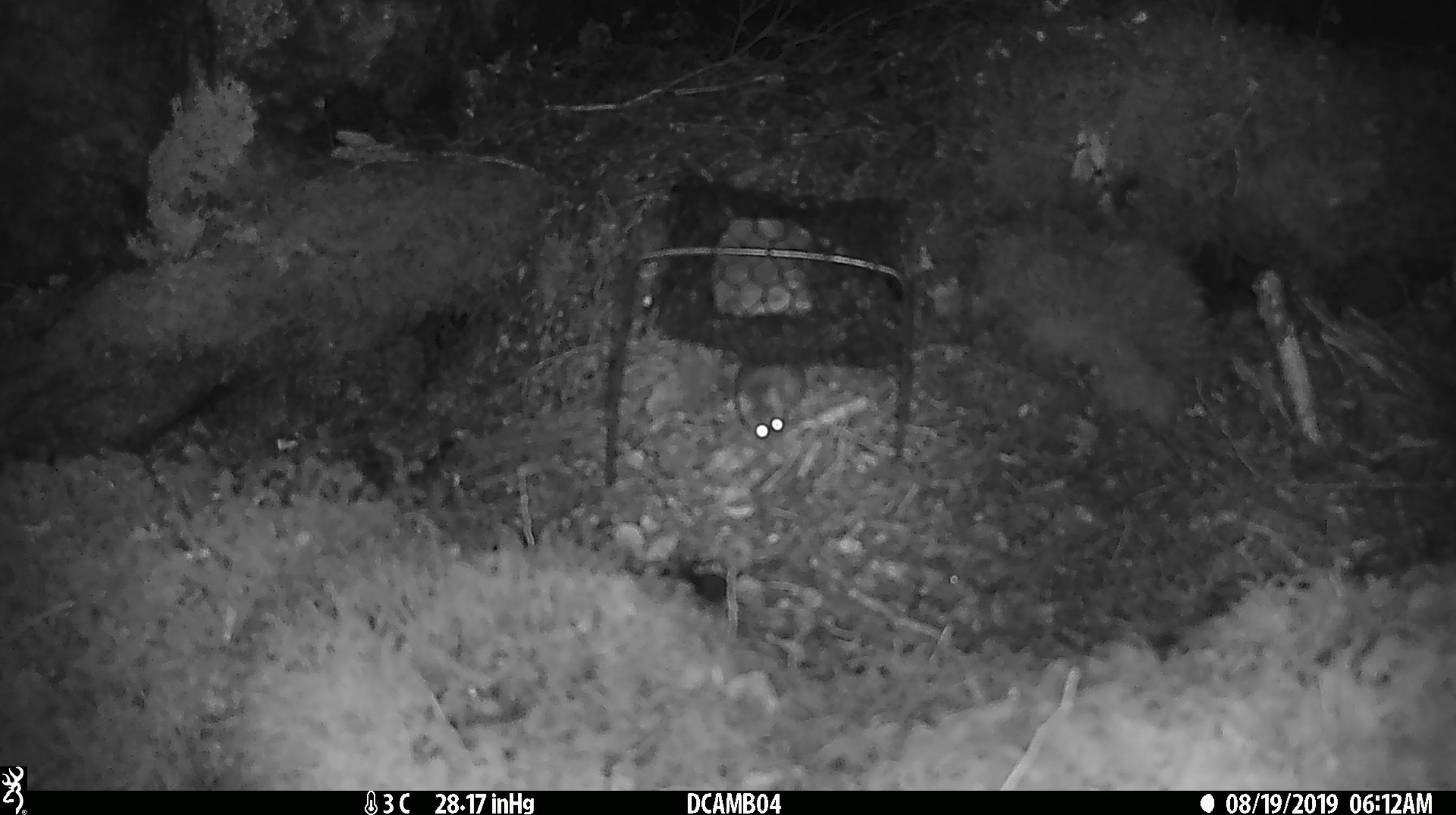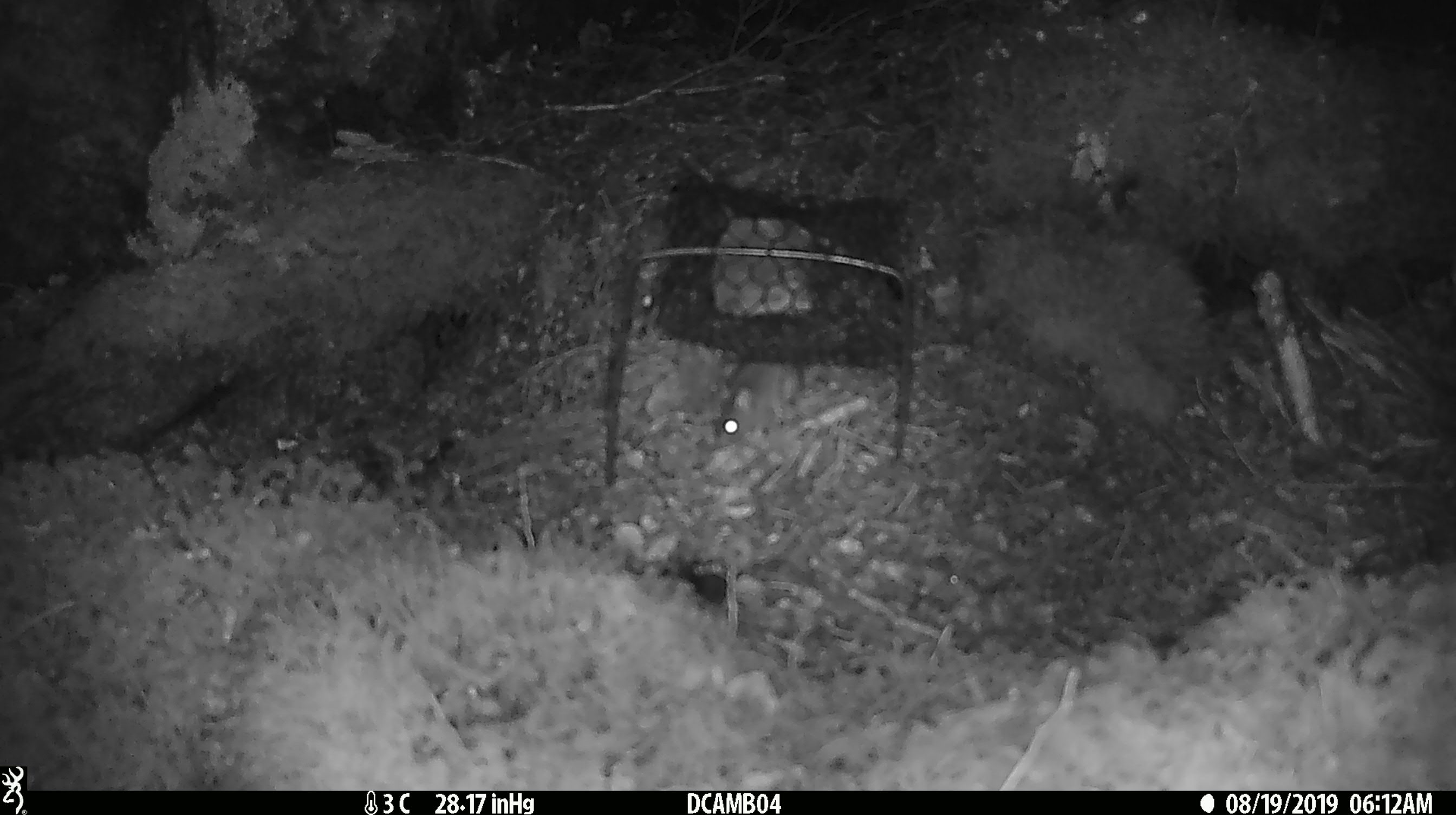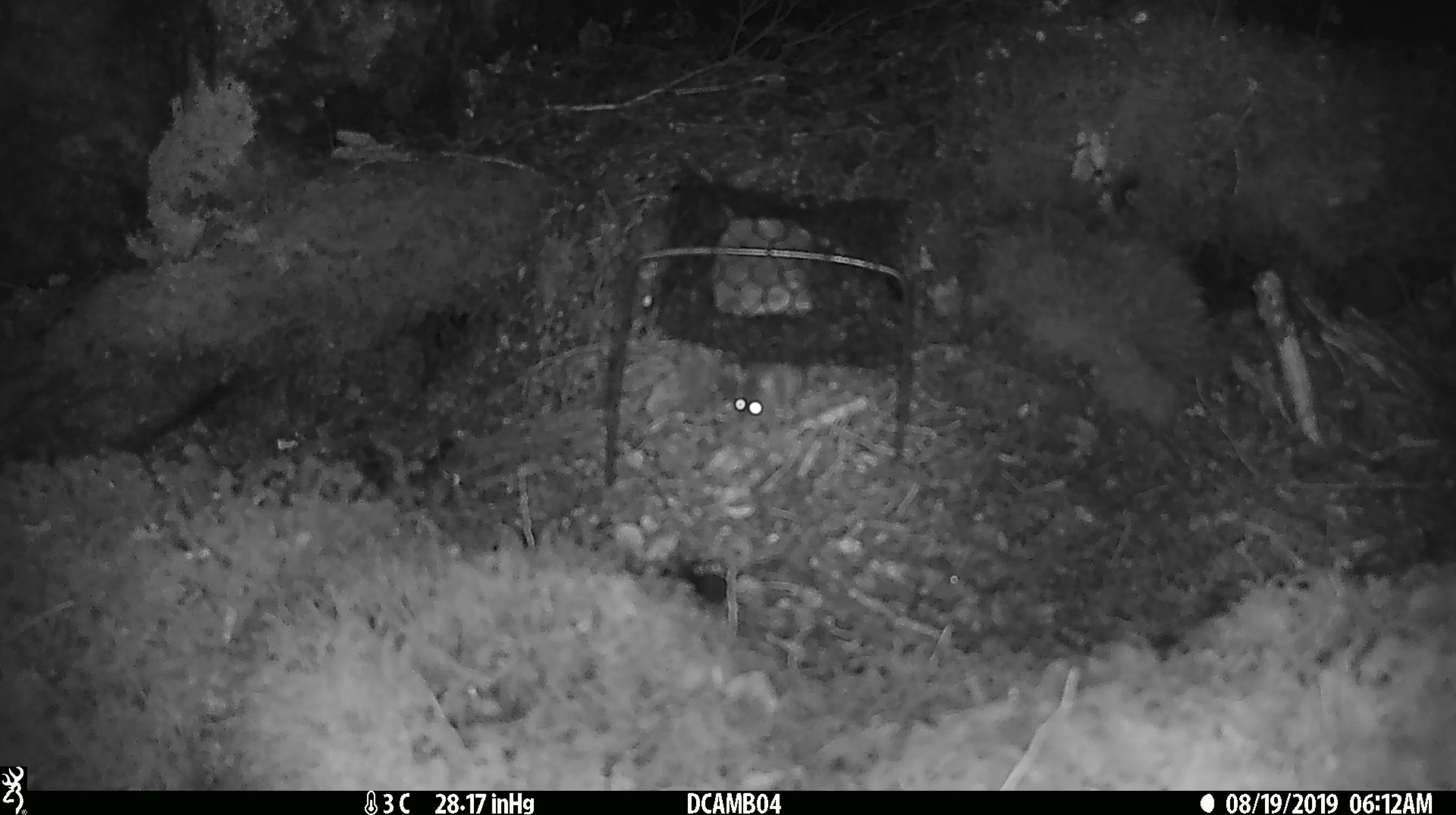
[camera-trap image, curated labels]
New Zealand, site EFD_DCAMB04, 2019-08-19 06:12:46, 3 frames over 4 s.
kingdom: Animalia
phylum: Chordata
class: Mammalia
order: Rodentia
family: Muridae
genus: Mus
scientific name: Mus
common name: mouse